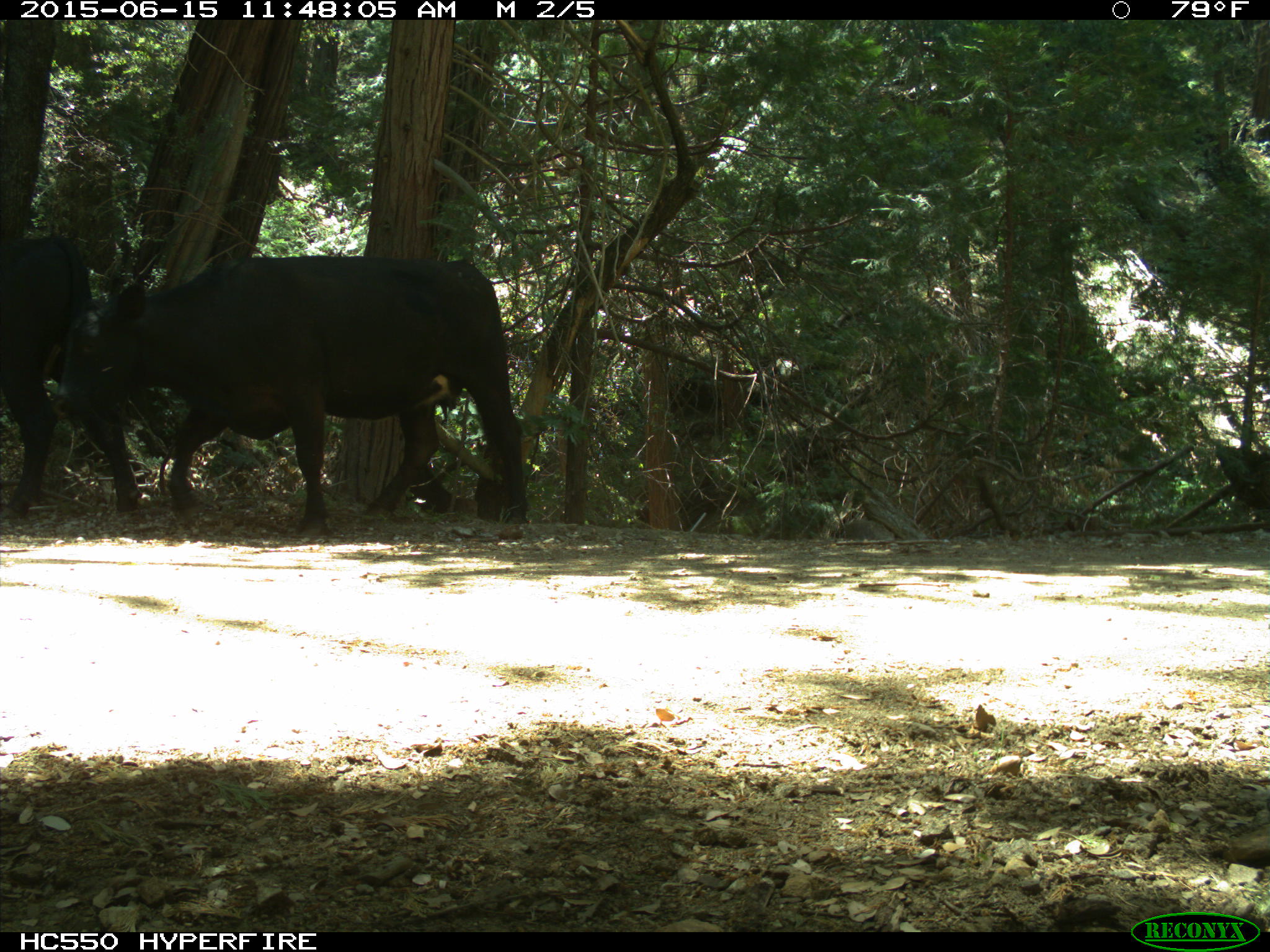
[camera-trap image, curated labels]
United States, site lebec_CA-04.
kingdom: Animalia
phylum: Chordata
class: Mammalia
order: Artiodactyla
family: Bovidae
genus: Bos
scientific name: Bos taurus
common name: domestic cow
Bos taurus (domestic cow).